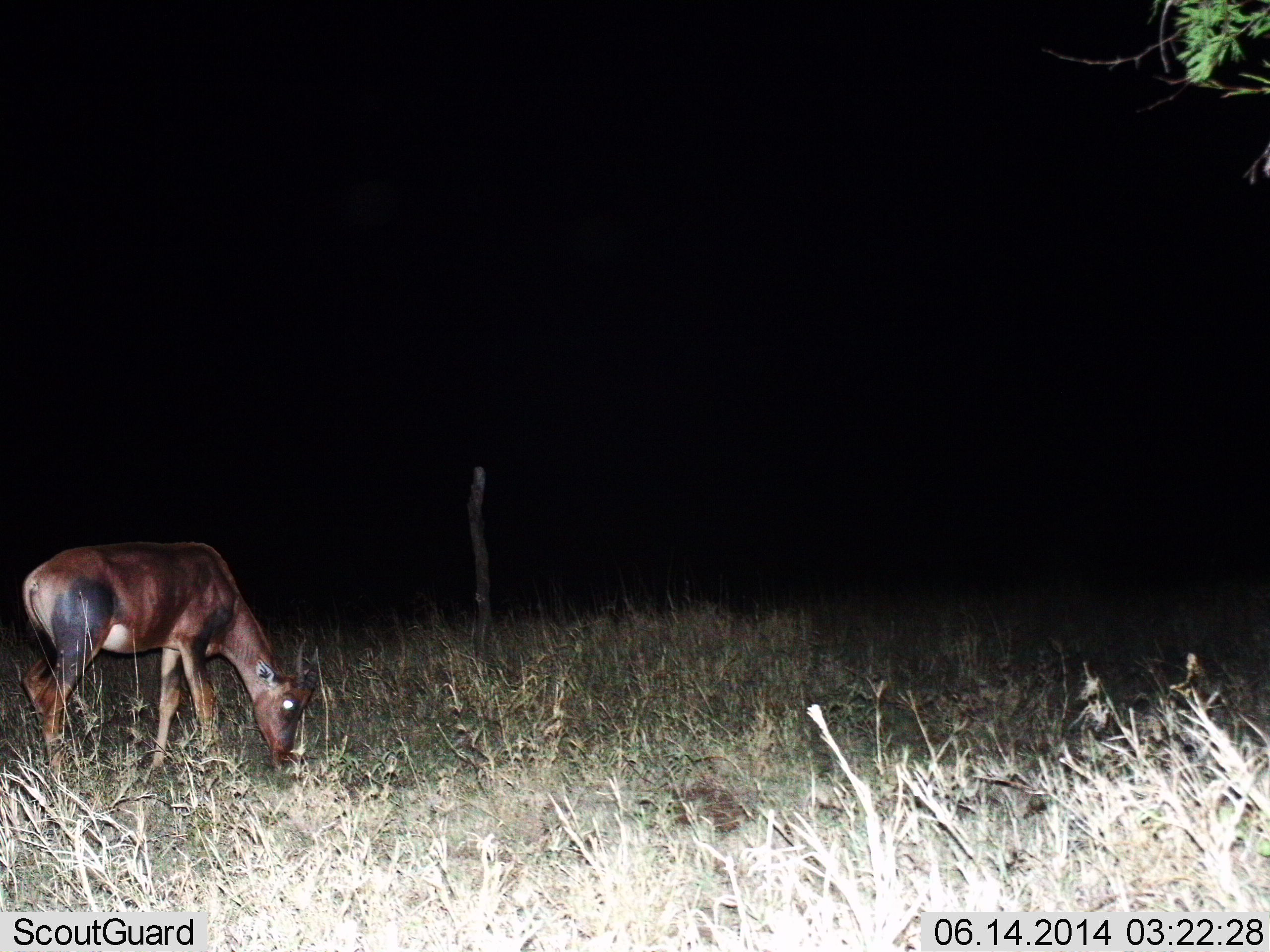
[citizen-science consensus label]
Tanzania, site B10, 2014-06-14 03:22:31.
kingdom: Animalia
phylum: Chordata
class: Mammalia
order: Artiodactyla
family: Bovidae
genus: Damaliscus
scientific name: Damaliscus lunatus jimela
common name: topi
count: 1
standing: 10%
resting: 0%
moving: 0%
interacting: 0%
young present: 10%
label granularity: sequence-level